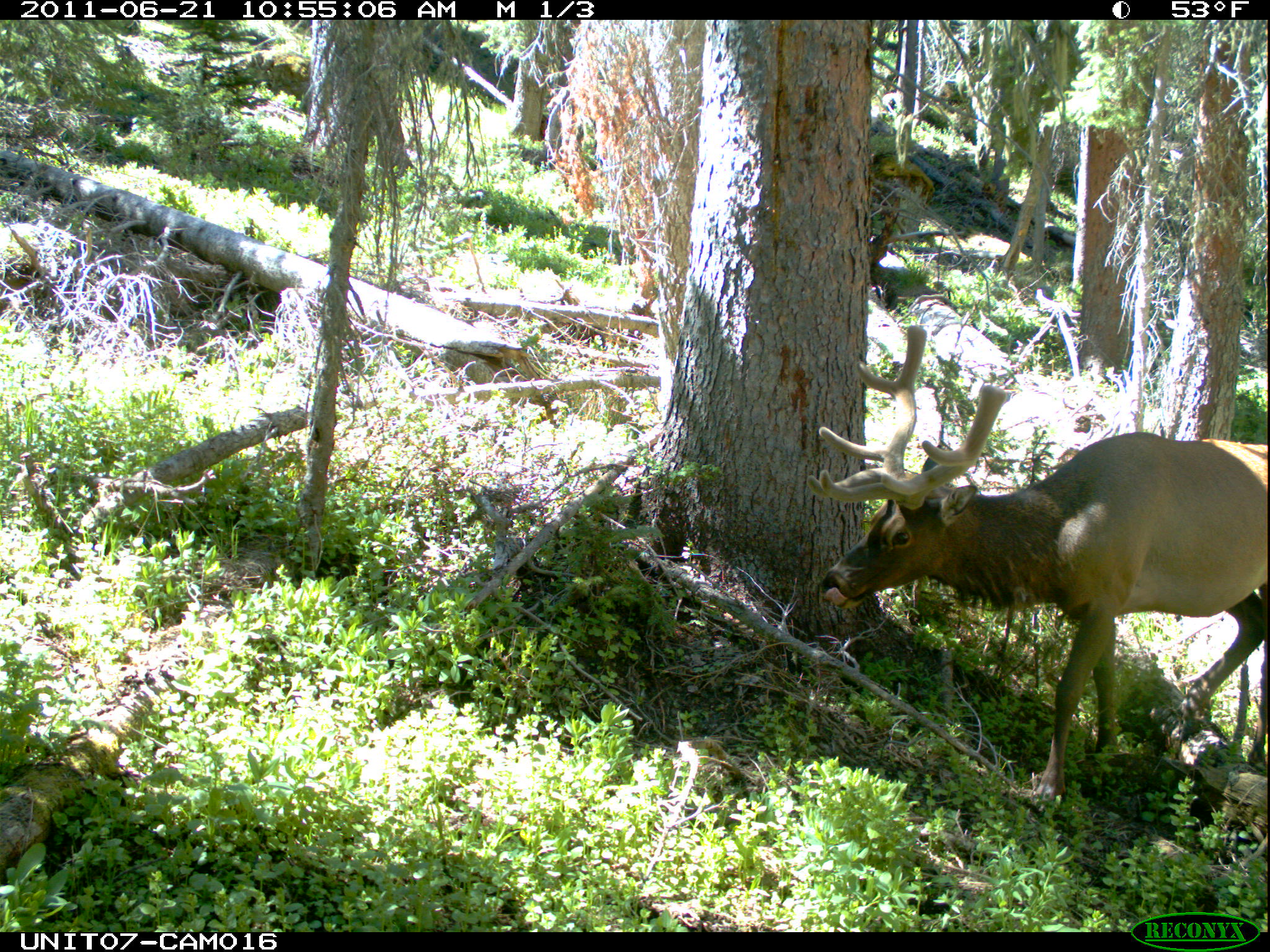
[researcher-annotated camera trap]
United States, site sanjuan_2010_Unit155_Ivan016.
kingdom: Animalia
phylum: Chordata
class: Mammalia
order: Artiodactyla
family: Cervidae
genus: Cervus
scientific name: Cervus elaphus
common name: red deer